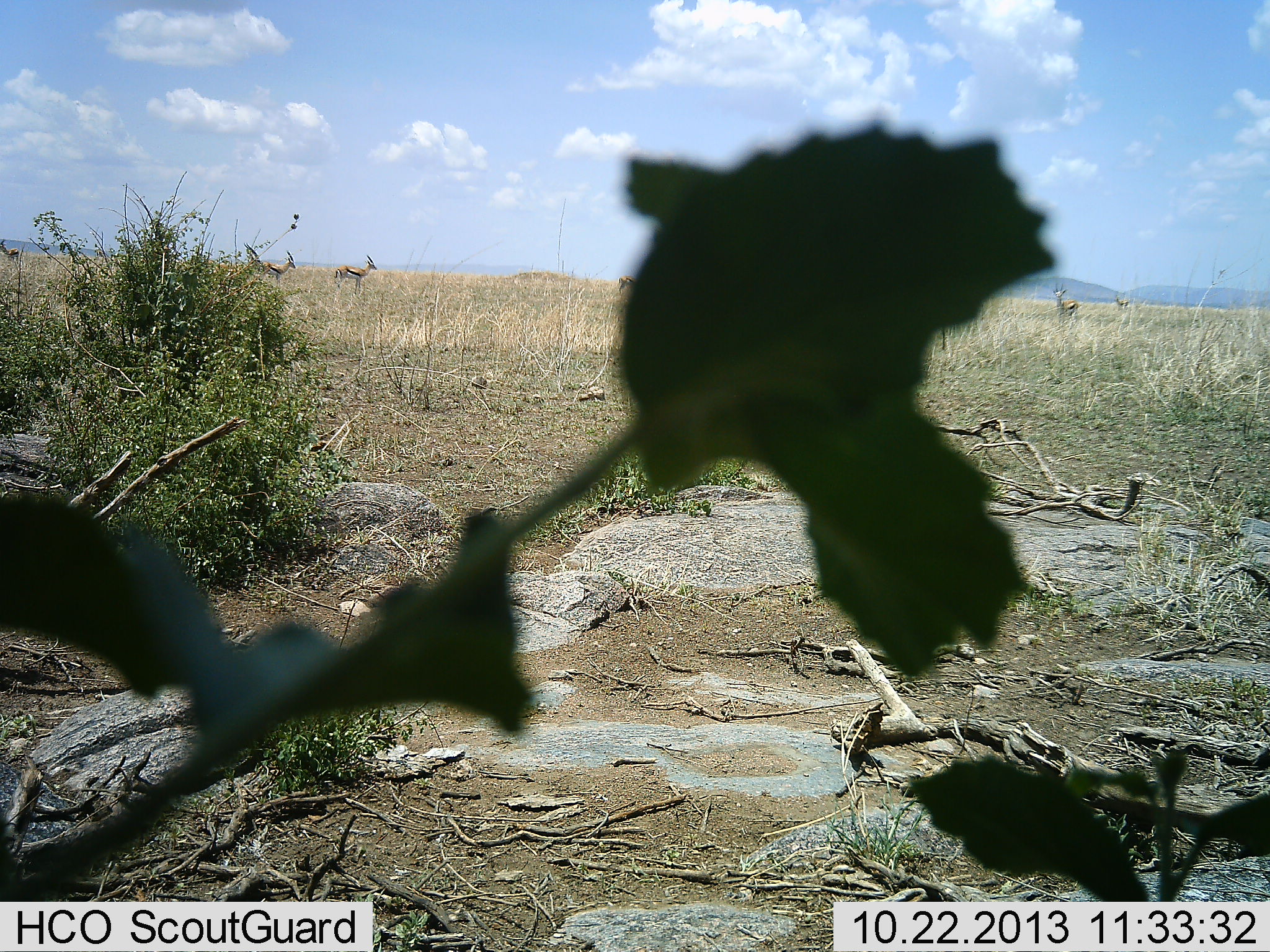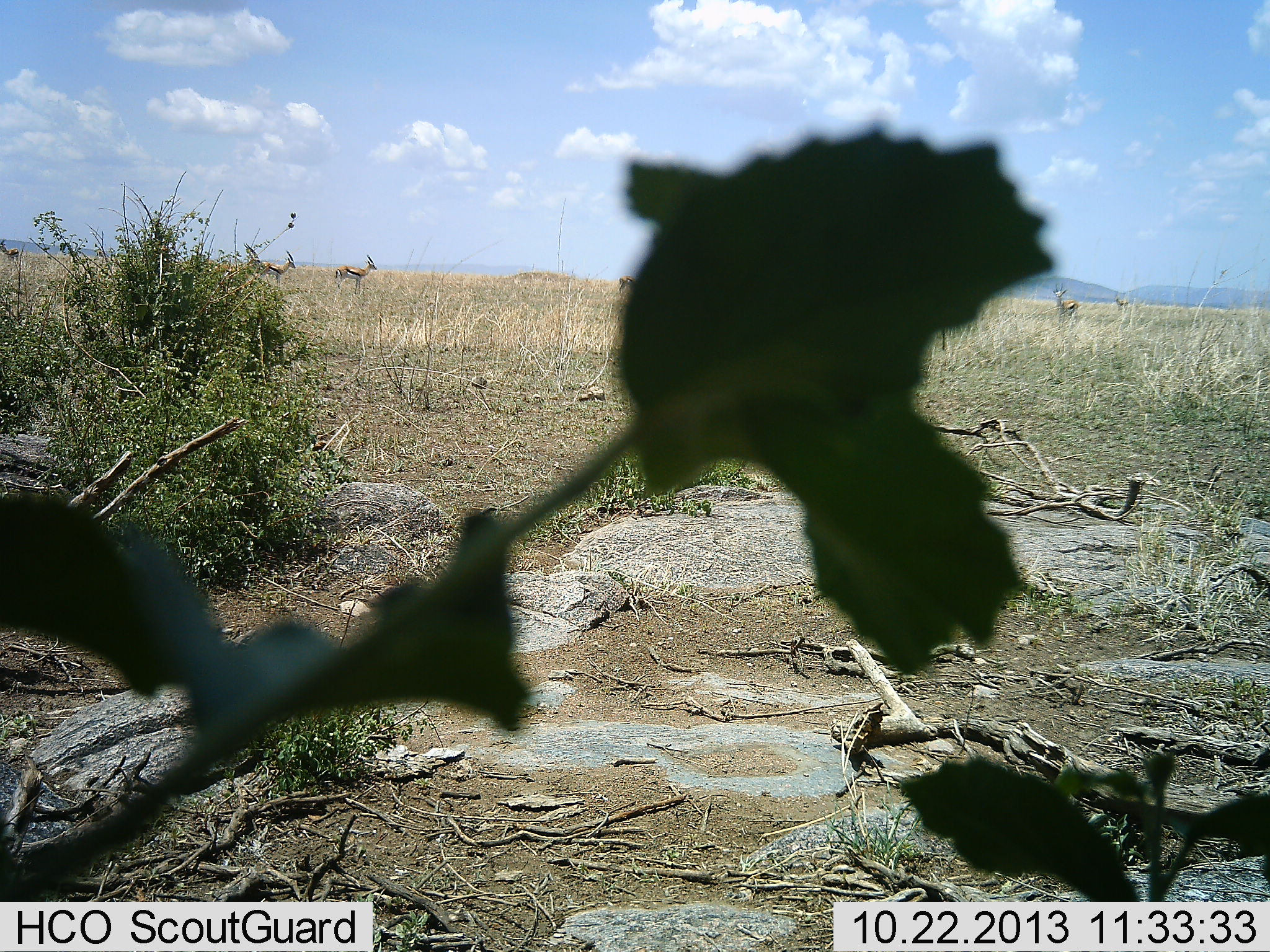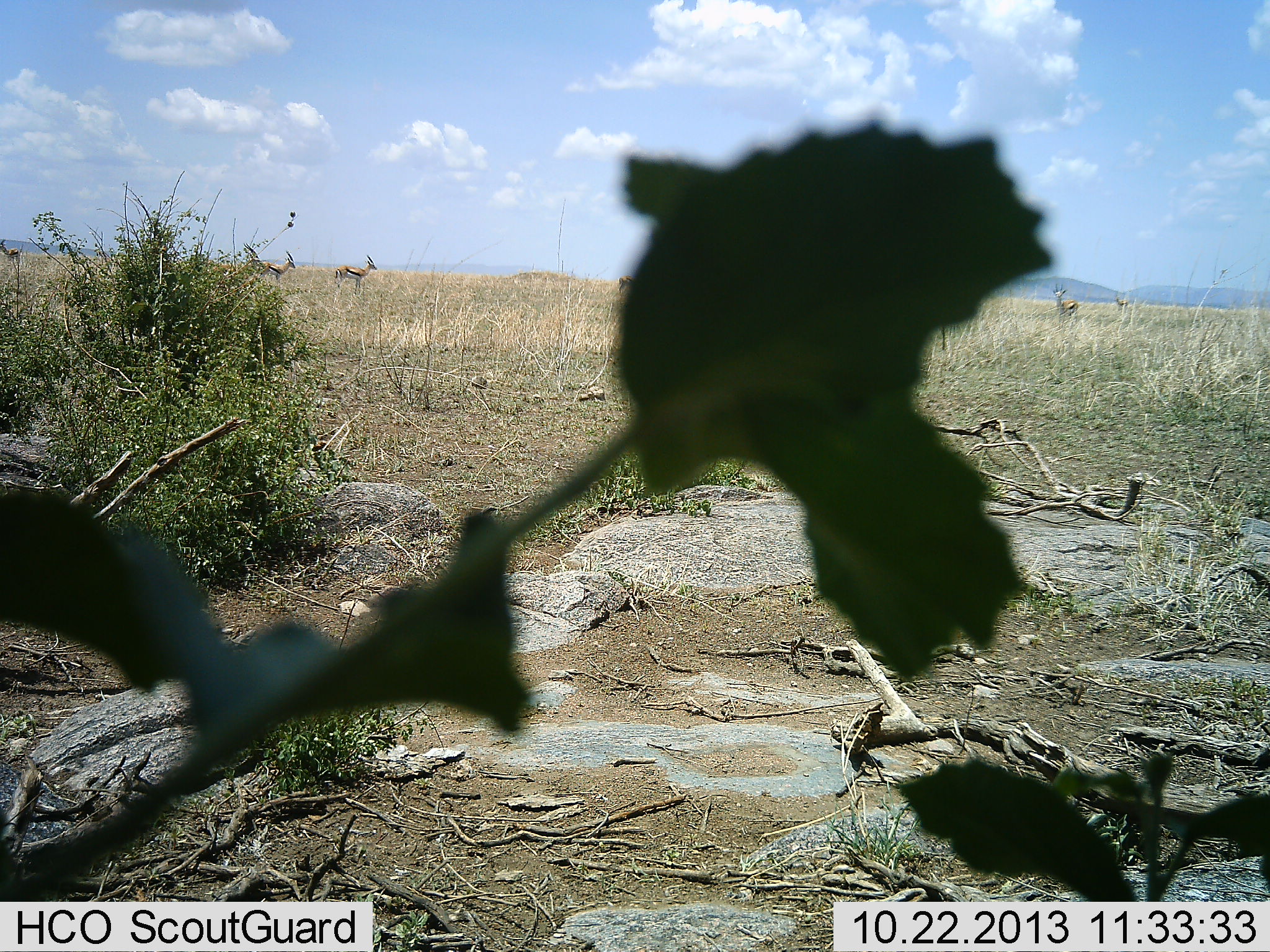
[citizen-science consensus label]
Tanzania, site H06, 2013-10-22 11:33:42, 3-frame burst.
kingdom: Animalia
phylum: Chordata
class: Mammalia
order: Artiodactyla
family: Bovidae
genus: Eudorcas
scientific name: Eudorcas thomsonii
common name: thomson's gazelle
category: gazellethomsons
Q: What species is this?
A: Gazellethomsons (thomson's gazelle) (Eudorcas thomsonii).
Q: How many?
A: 6.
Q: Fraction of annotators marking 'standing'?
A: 100%.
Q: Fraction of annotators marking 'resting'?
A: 0%.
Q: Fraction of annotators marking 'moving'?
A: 0%.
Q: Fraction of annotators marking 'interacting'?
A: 0%.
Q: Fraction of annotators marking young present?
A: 0%.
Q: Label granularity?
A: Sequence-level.